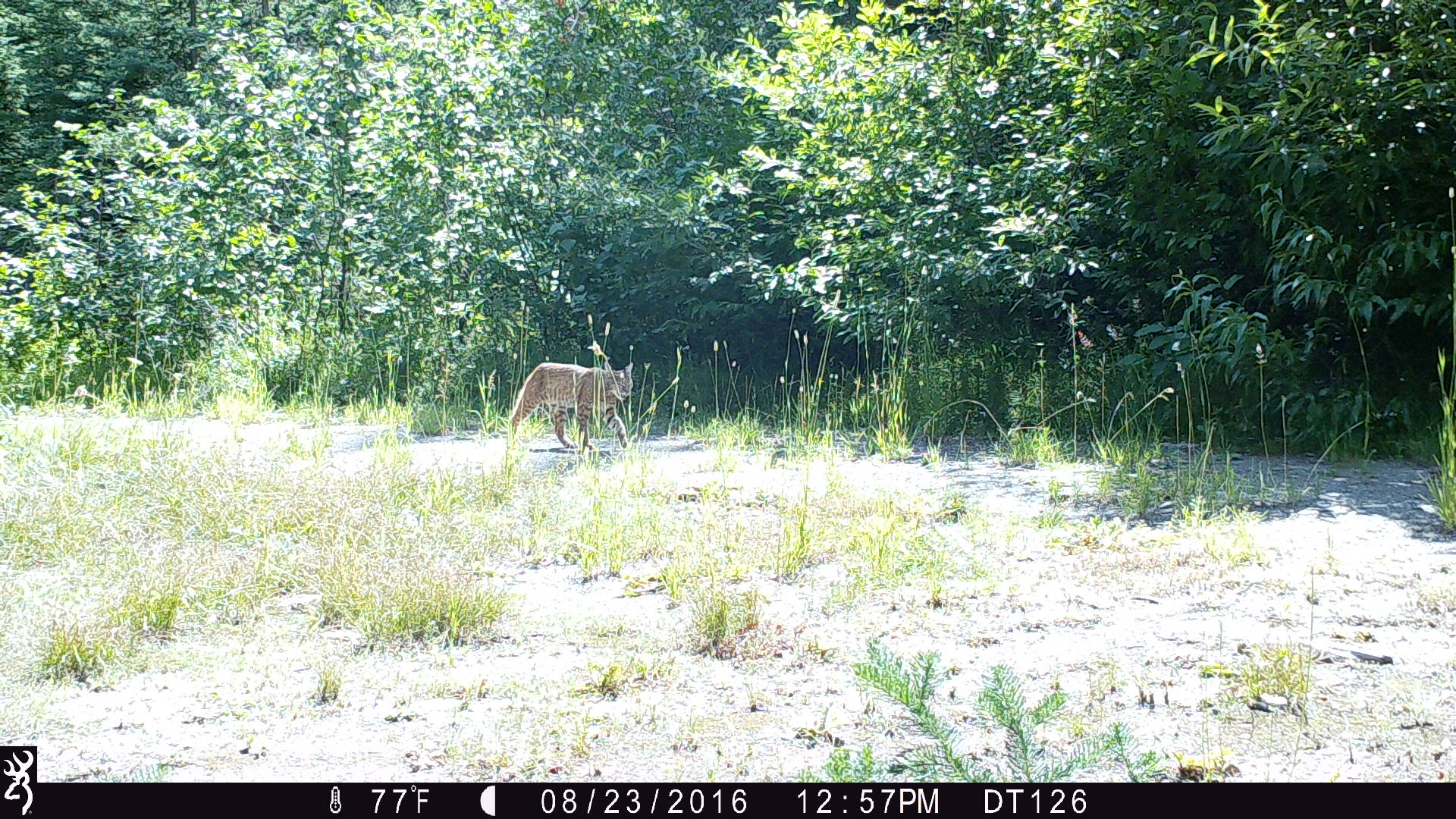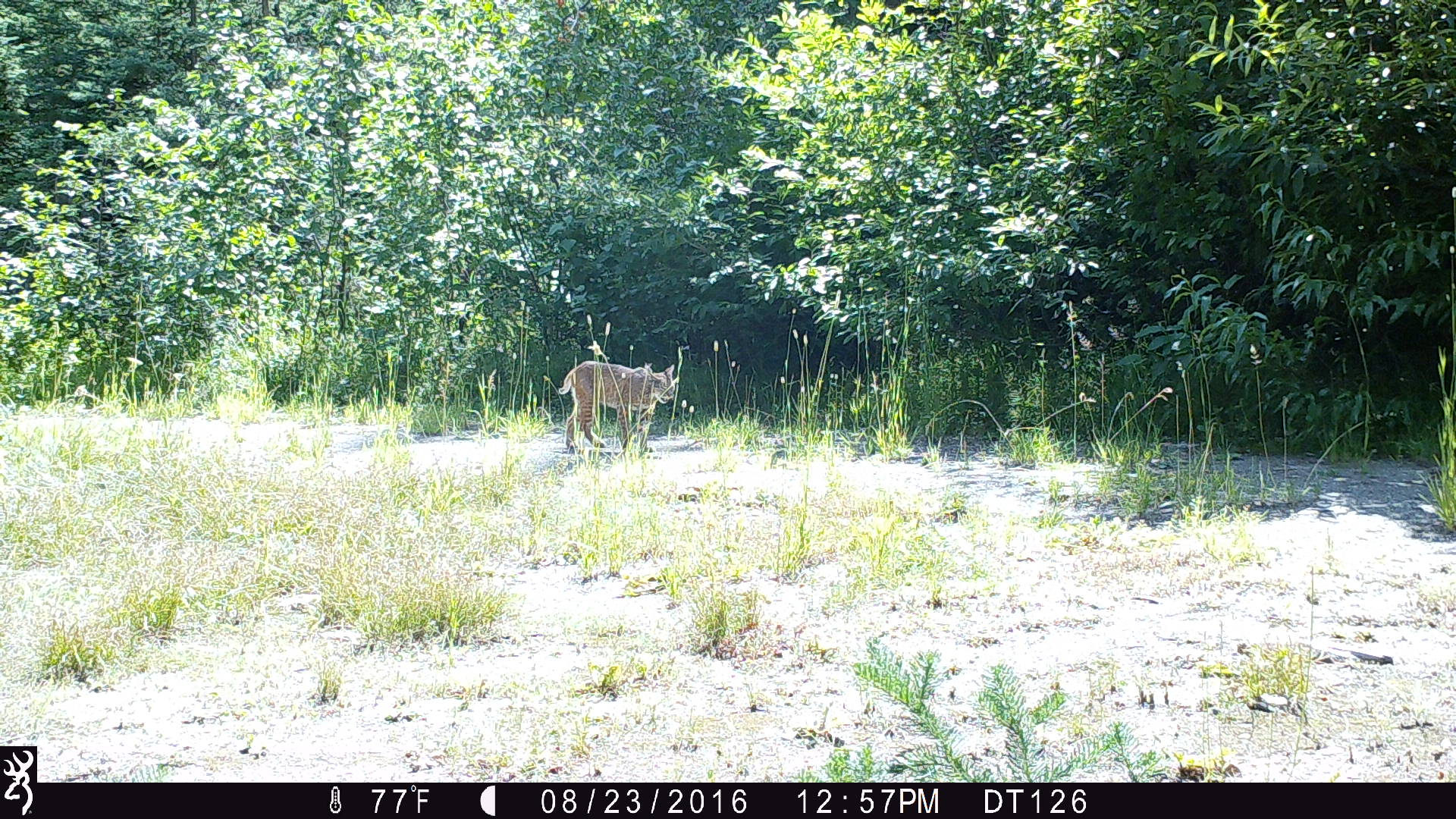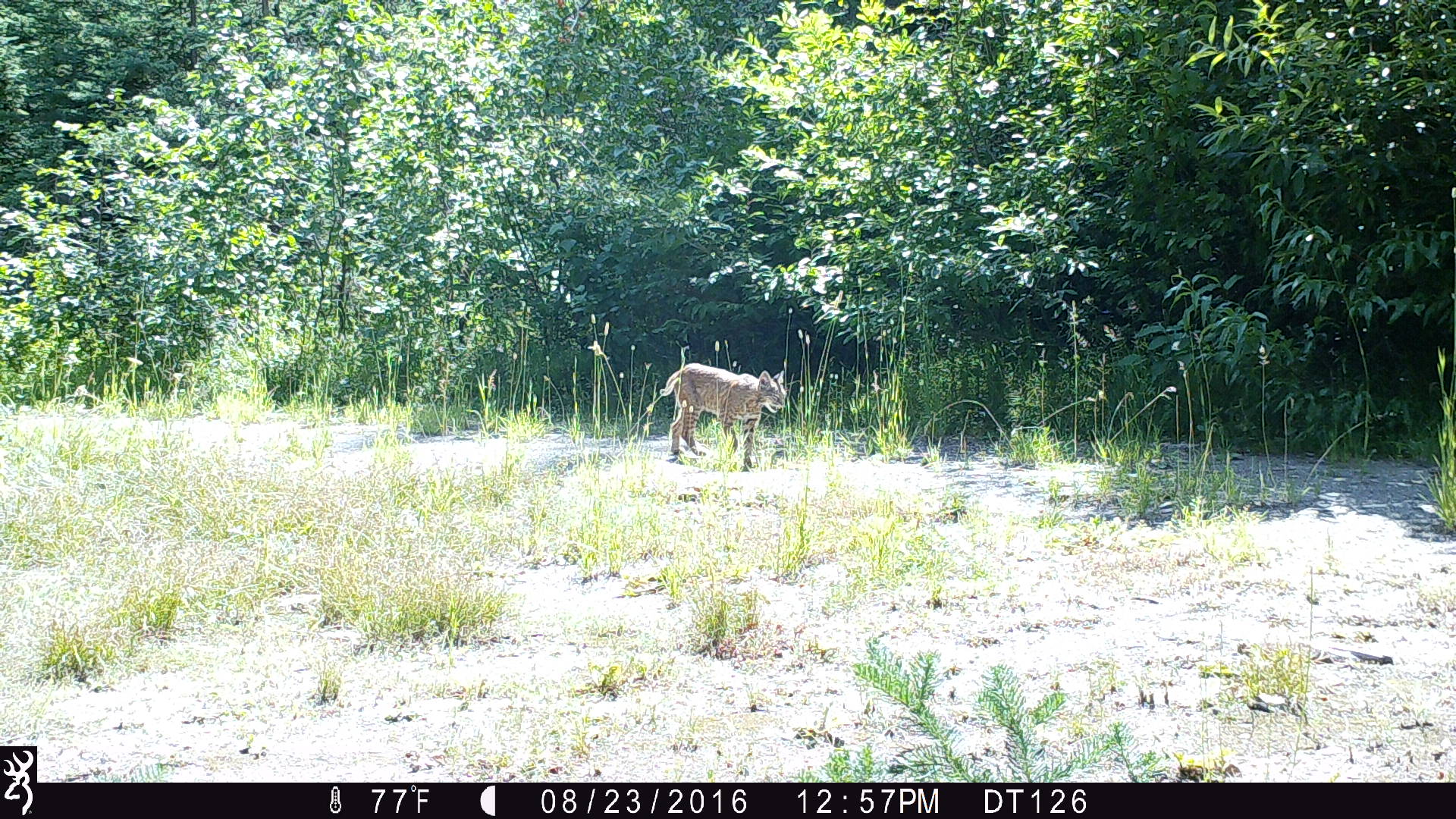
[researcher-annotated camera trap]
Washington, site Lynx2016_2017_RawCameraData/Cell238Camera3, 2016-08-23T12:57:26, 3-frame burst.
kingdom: Animalia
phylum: Chordata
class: Mammalia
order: Carnivora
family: Felidae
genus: Lynx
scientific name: Lynx rufus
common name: bobcat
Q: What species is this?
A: Lynx rufus (bobcat).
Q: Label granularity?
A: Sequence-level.